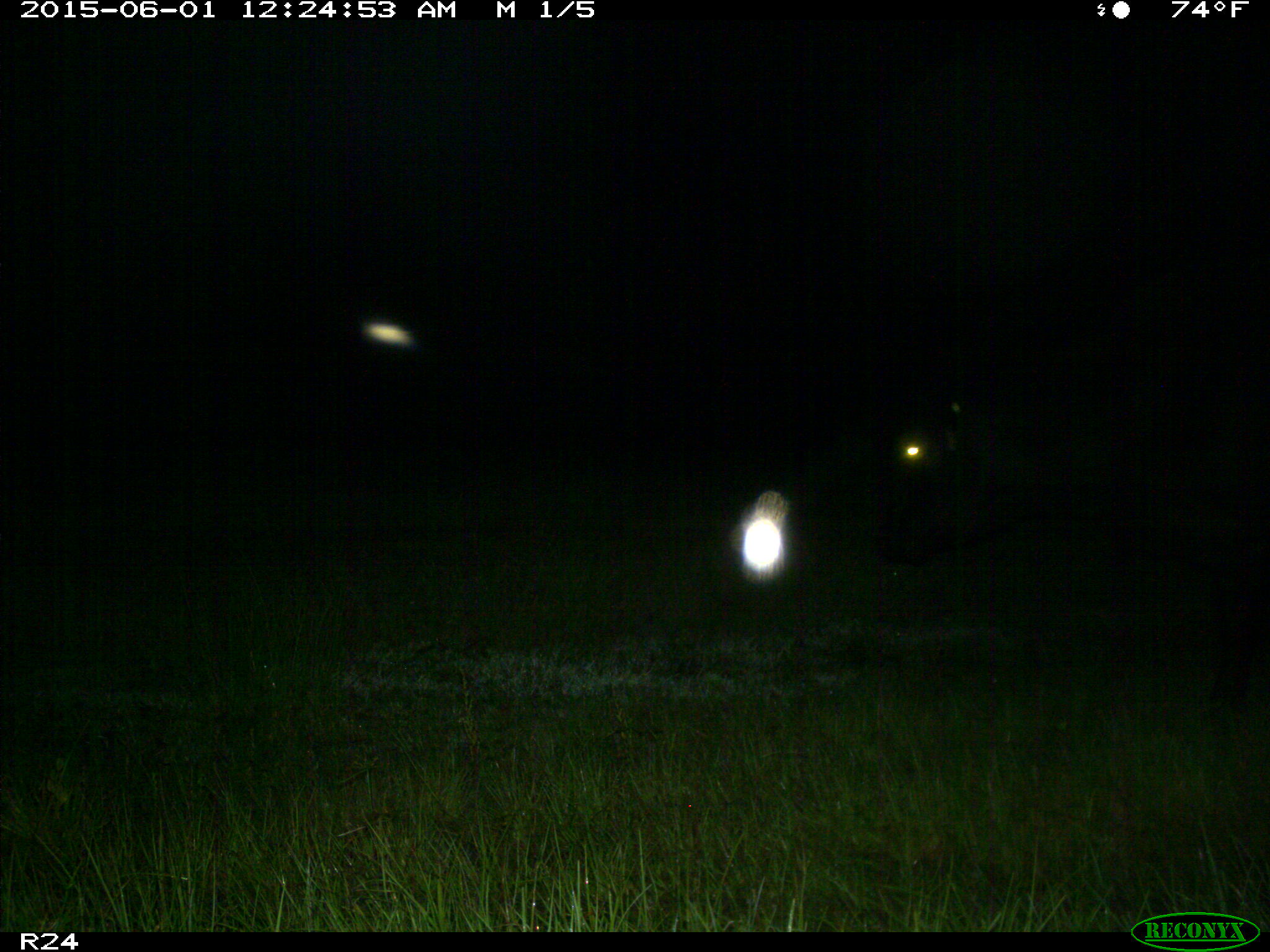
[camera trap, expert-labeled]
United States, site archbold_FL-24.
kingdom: Animalia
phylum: Chordata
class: Mammalia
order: Artiodactyla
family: Bovidae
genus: Bos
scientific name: Bos taurus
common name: domestic cow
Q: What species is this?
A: Bos taurus (domestic cow).